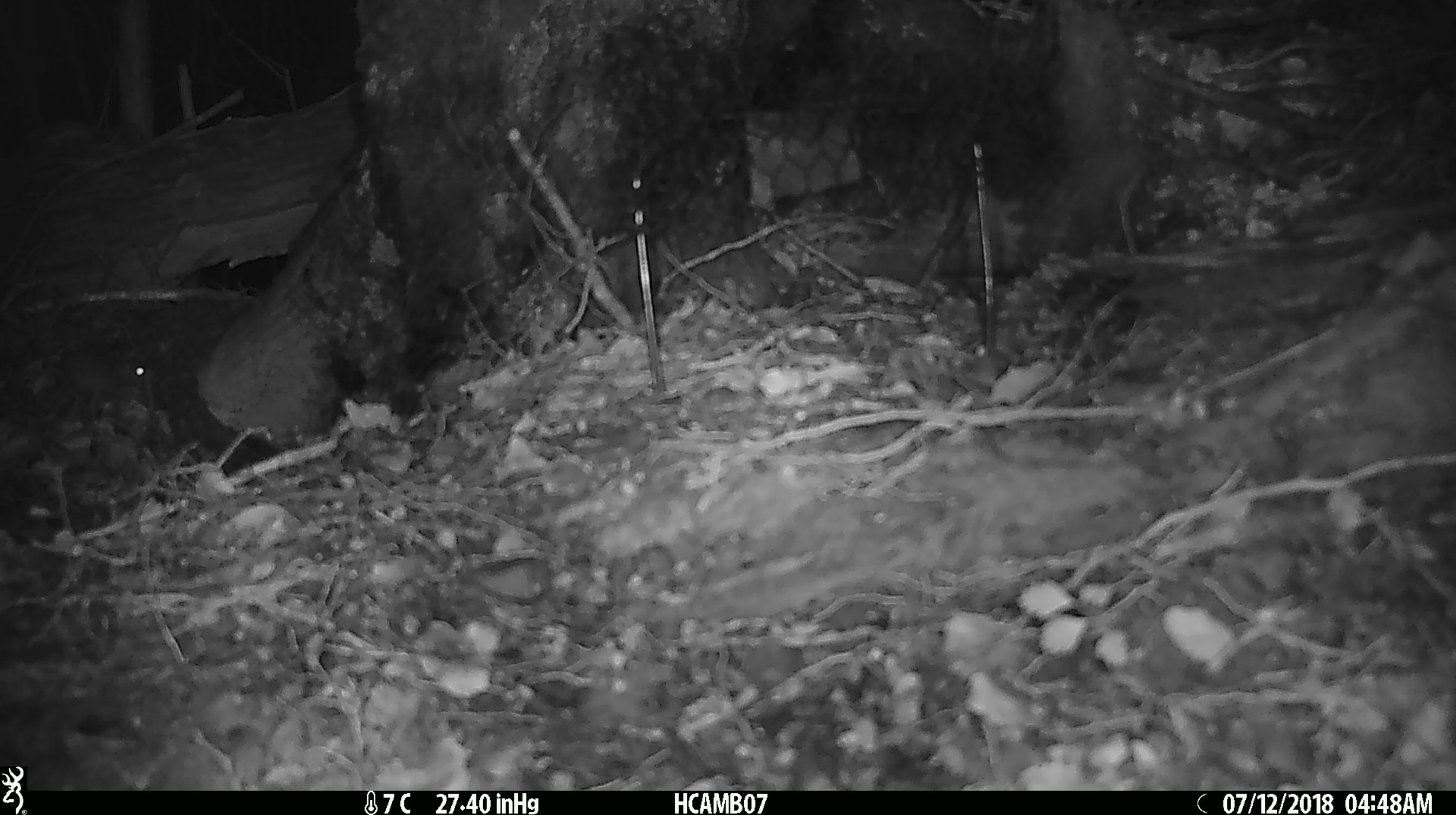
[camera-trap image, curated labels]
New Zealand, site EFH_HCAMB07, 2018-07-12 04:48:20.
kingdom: Animalia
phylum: Chordata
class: Mammalia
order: Rodentia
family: Muridae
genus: Rattus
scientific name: Rattus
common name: rat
Rat (Rattus).